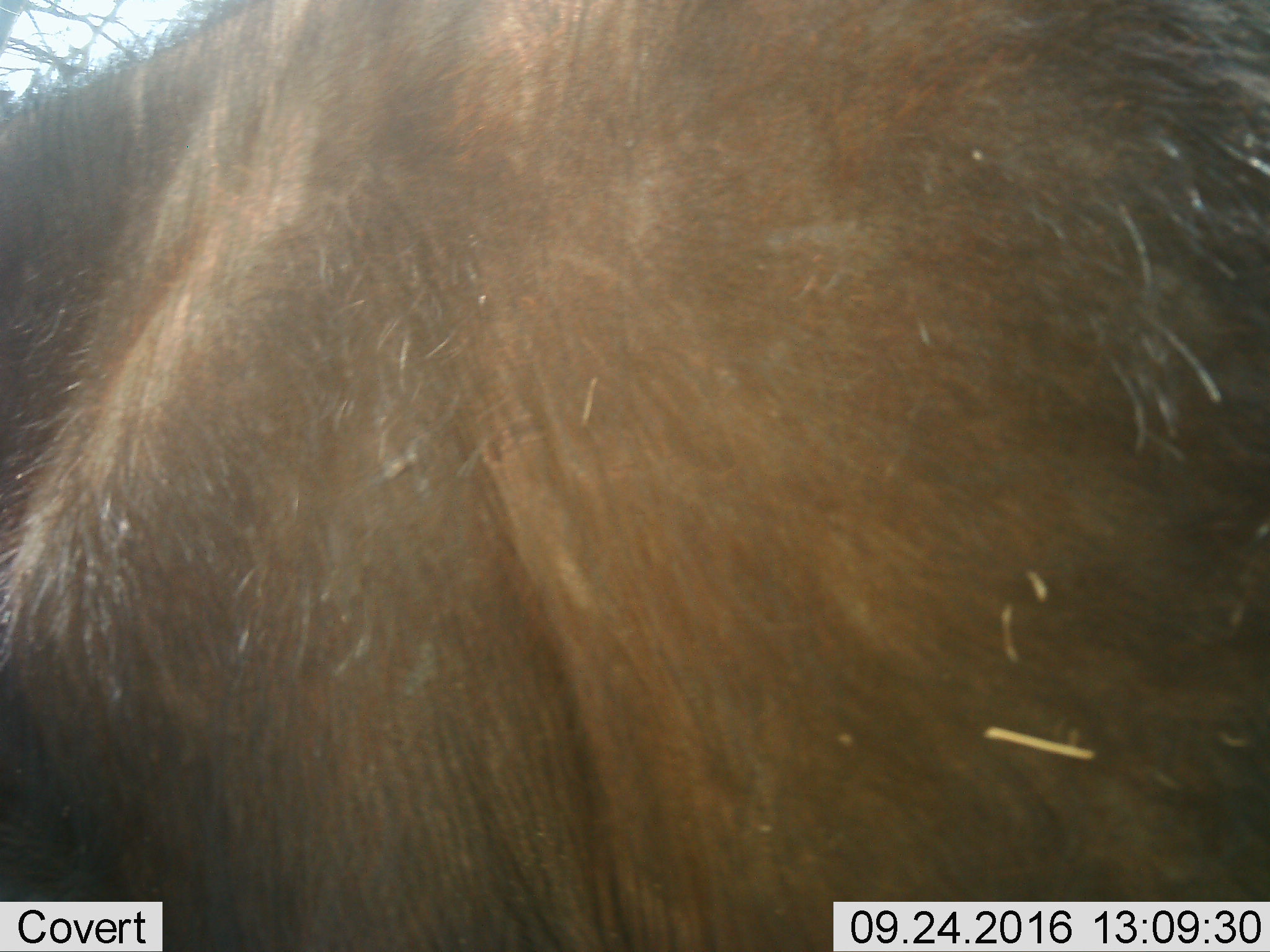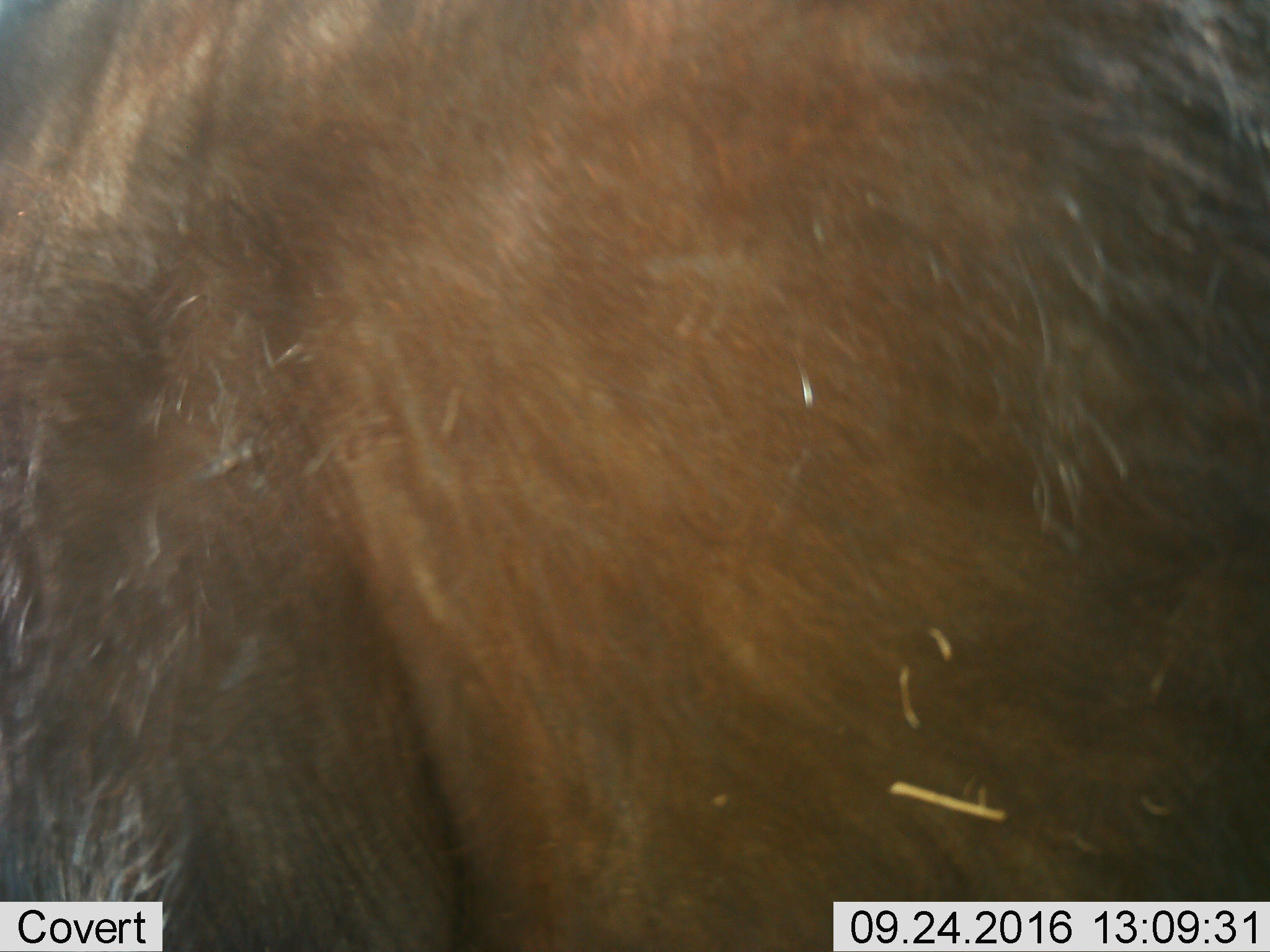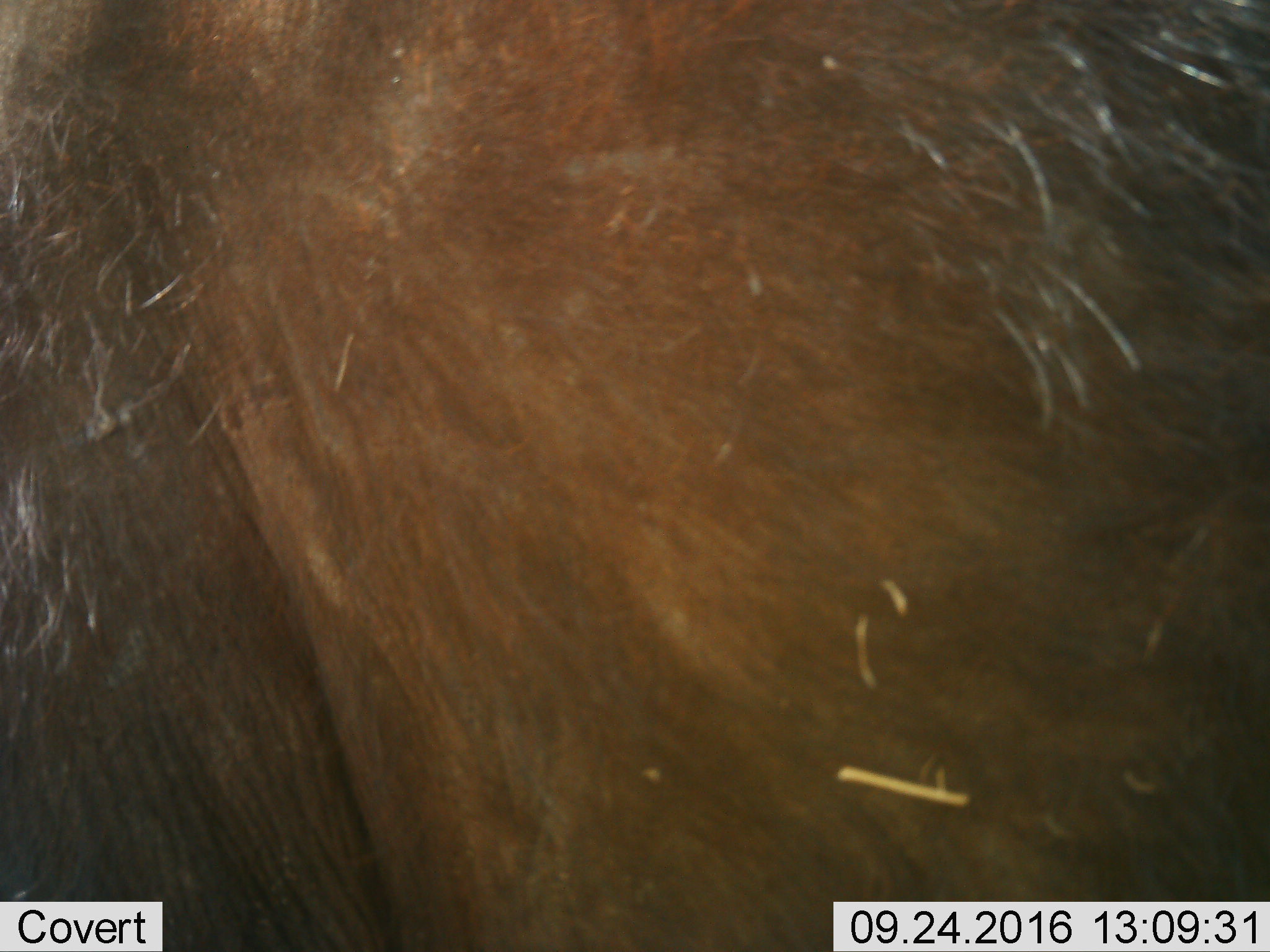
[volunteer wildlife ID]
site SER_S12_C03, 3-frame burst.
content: unidentified animal